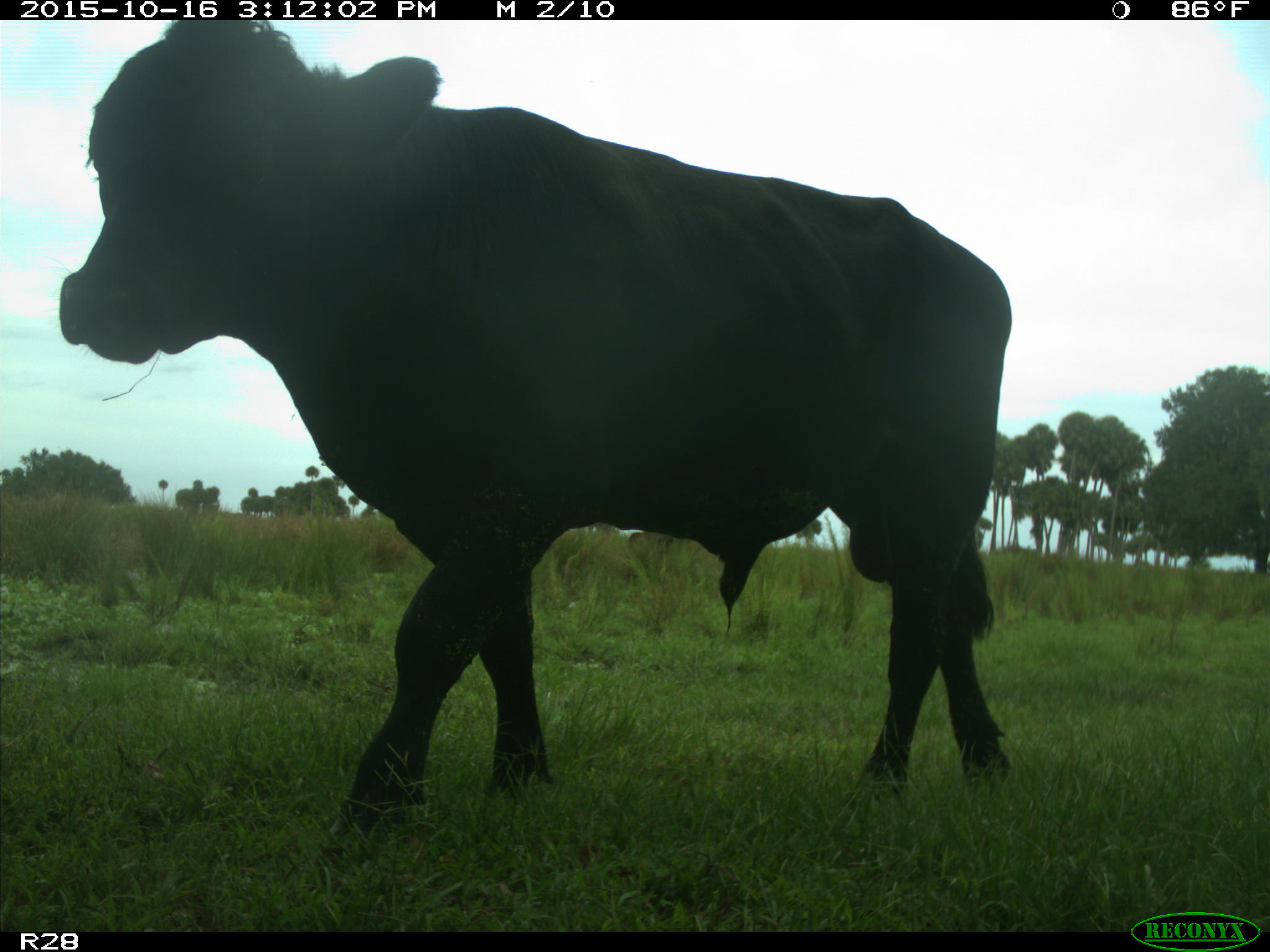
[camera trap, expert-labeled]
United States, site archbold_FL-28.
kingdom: Animalia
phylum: Chordata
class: Mammalia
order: Artiodactyla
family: Bovidae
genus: Bos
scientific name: Bos taurus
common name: domestic cow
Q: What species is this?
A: Bos taurus (domestic cow).